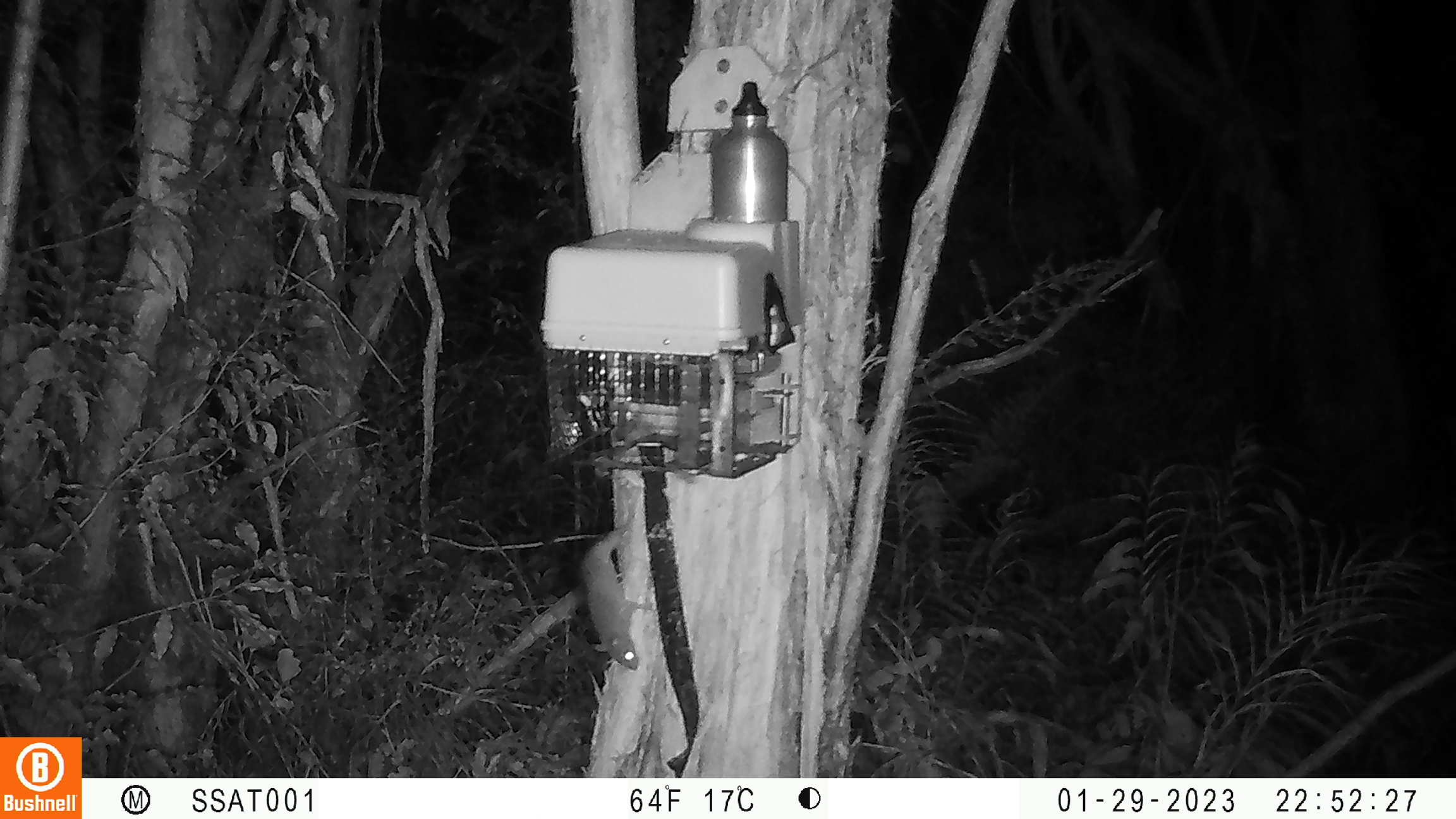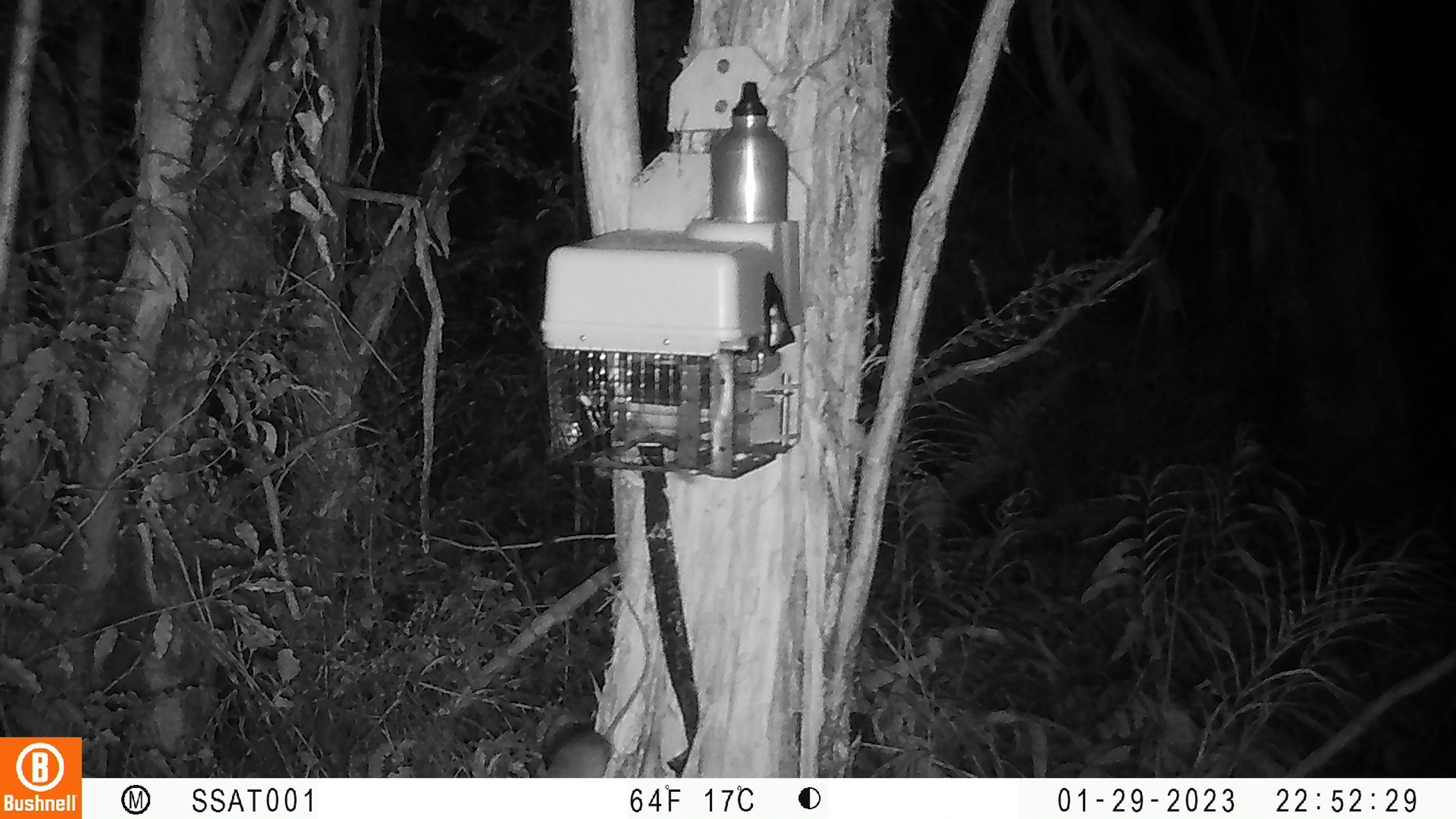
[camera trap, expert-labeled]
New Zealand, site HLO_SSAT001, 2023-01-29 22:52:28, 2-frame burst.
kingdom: Animalia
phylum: Chordata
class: Mammalia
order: Rodentia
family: Muridae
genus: Rattus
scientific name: Rattus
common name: rat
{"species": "rat (Rattus)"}